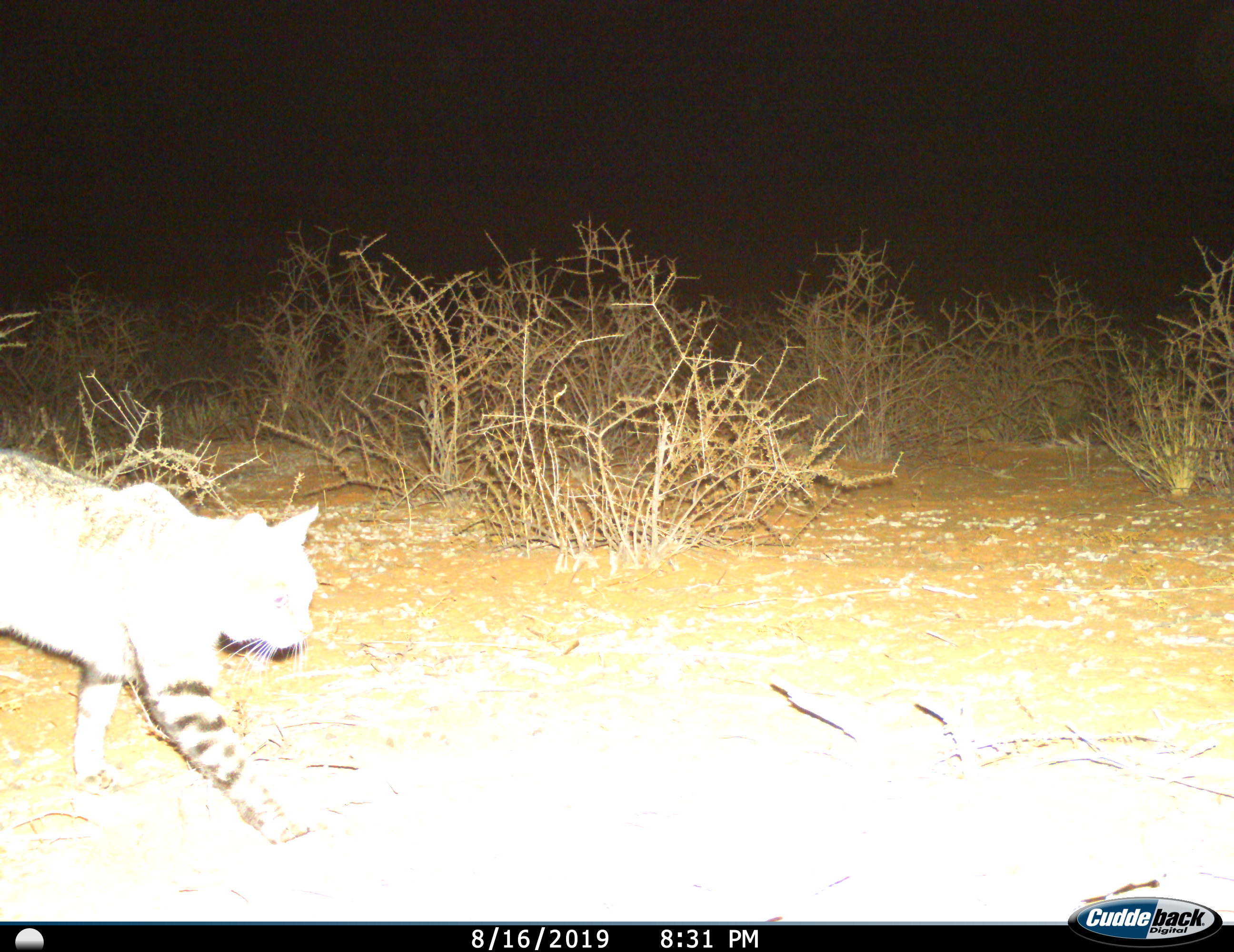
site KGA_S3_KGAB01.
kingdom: Animalia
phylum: Chordata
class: Mammalia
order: Carnivora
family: Felidae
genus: Felis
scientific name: Felis lybica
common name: african wild cat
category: africanwildcat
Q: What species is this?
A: Africanwildcat (african wild cat) (Felis lybica).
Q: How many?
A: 1.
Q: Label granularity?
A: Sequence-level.